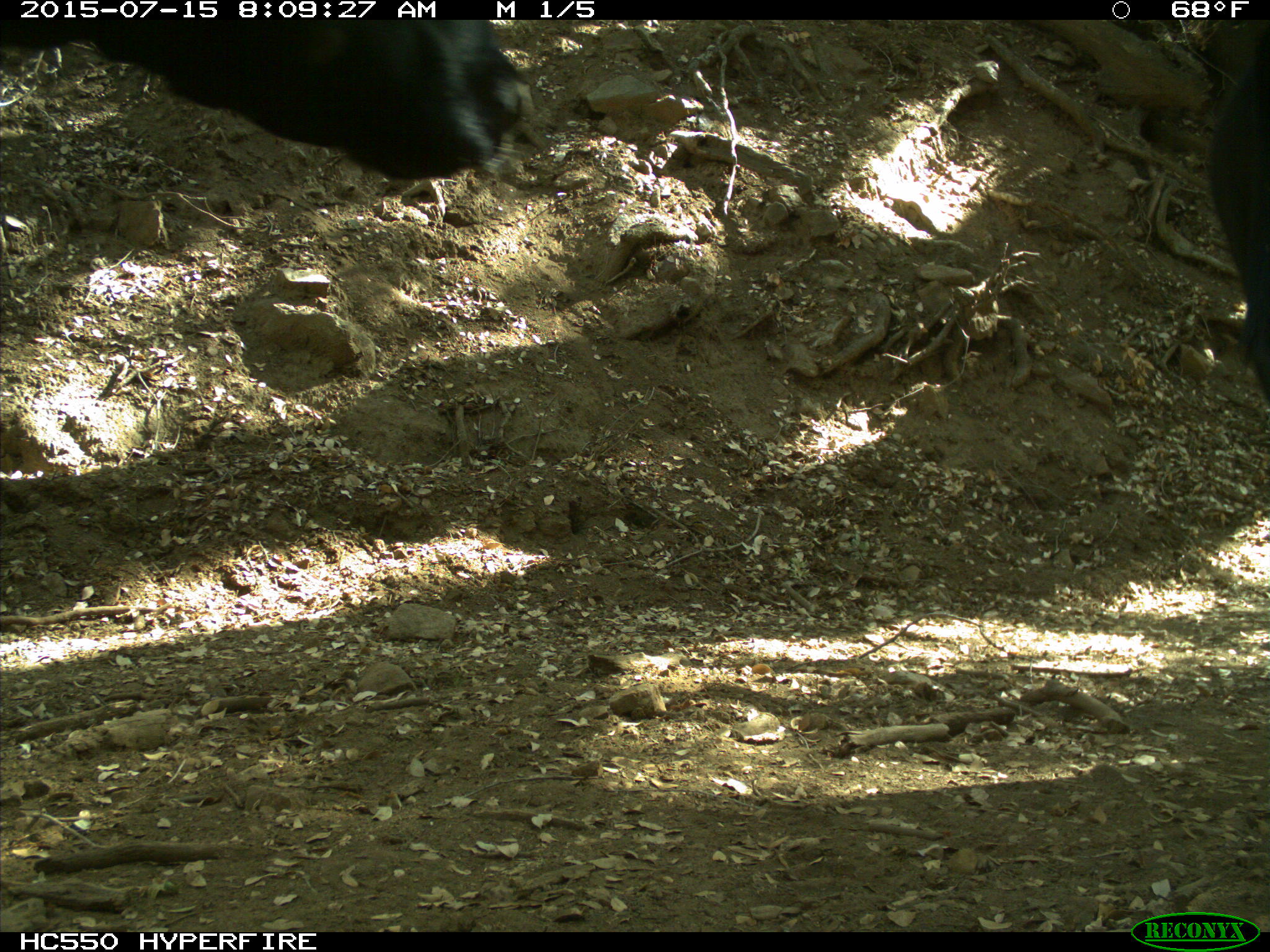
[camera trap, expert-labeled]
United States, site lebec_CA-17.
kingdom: Animalia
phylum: Chordata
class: Mammalia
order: Artiodactyla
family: Bovidae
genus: Bos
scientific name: Bos taurus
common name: domestic cow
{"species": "Bos taurus (domestic cow)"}